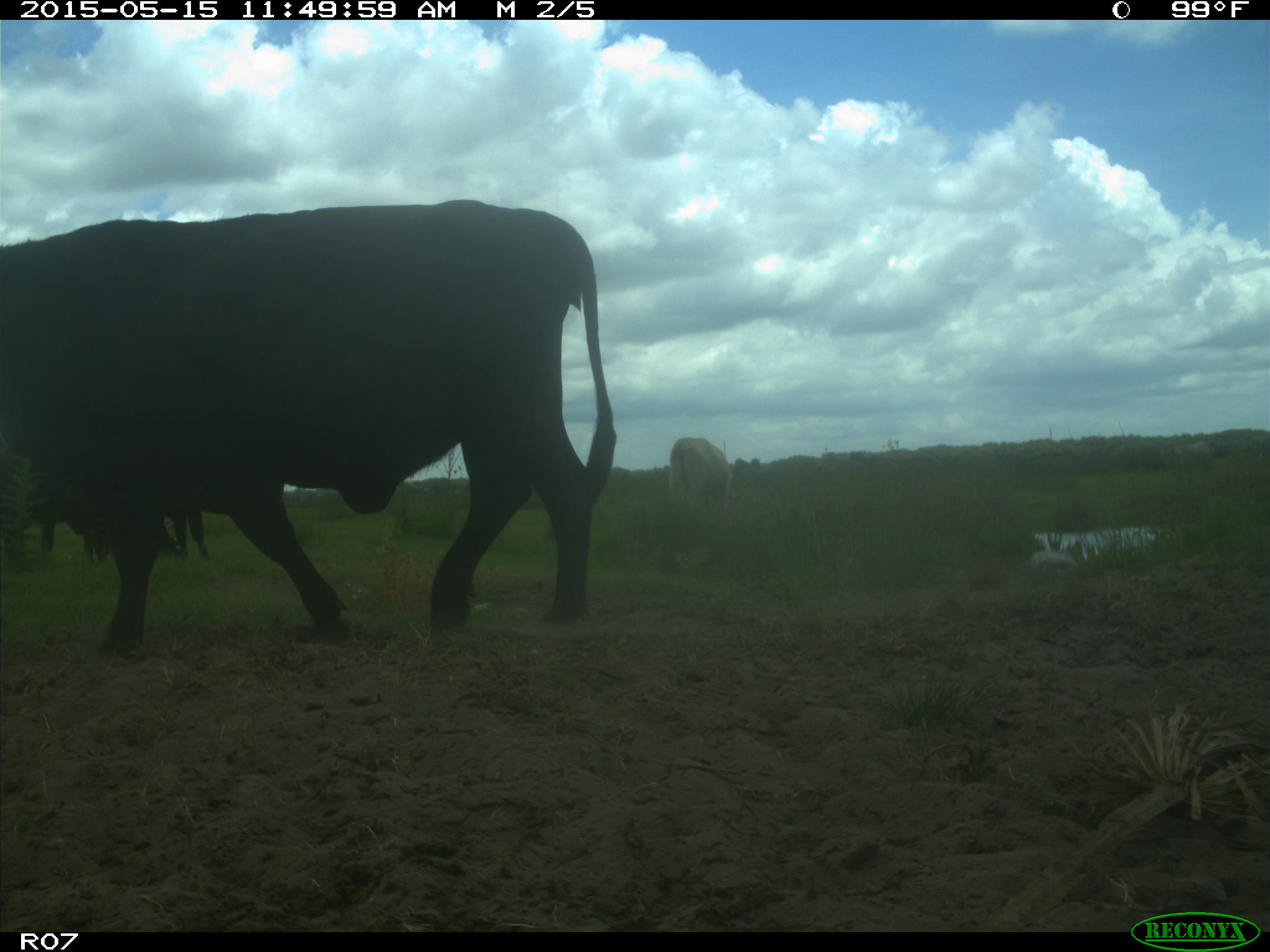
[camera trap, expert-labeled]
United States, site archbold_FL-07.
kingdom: Animalia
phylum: Chordata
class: Mammalia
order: Artiodactyla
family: Bovidae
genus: Bos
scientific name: Bos taurus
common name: domestic cow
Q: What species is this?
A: Bos taurus (domestic cow).